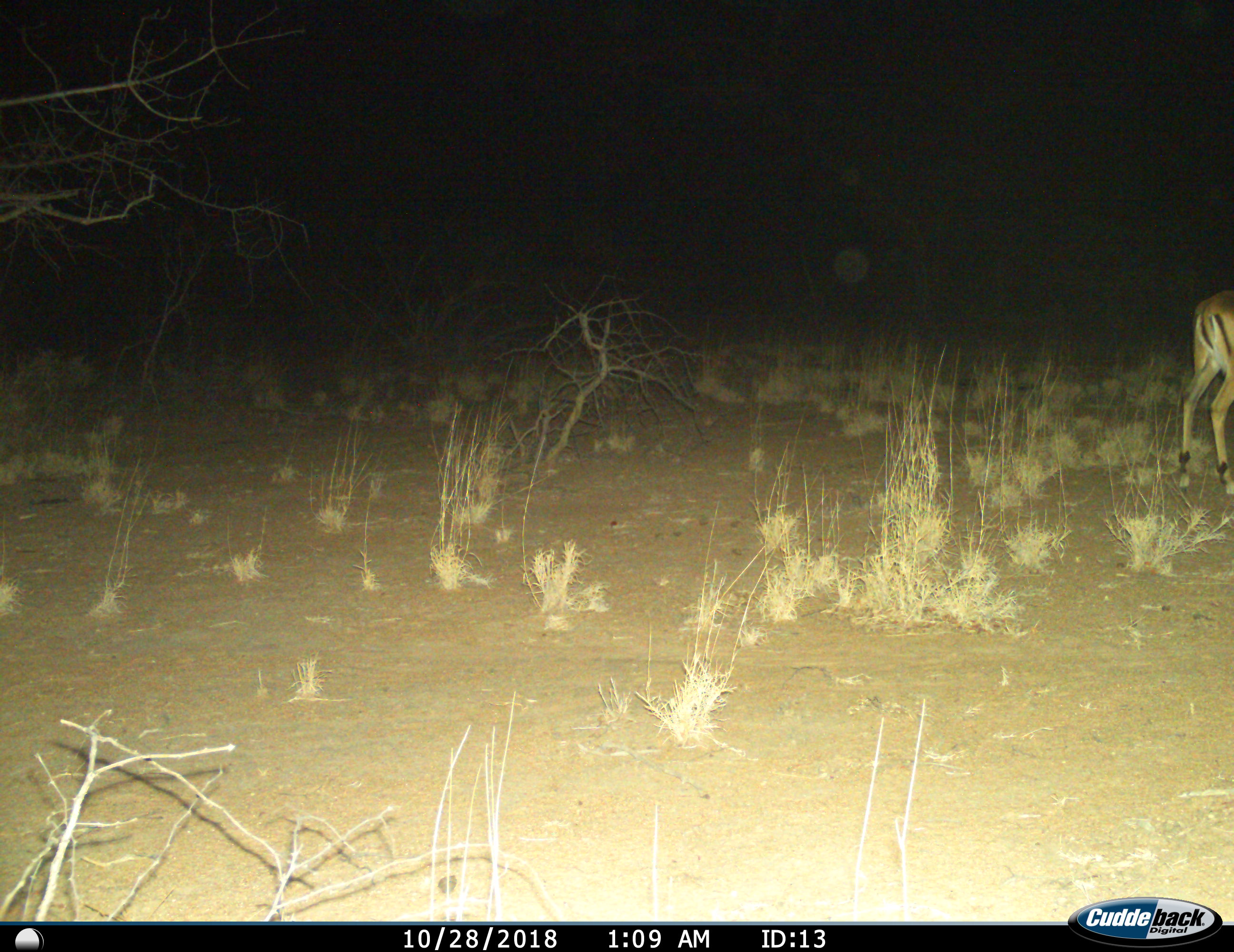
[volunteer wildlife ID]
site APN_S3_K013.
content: unidentified animal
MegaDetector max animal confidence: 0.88